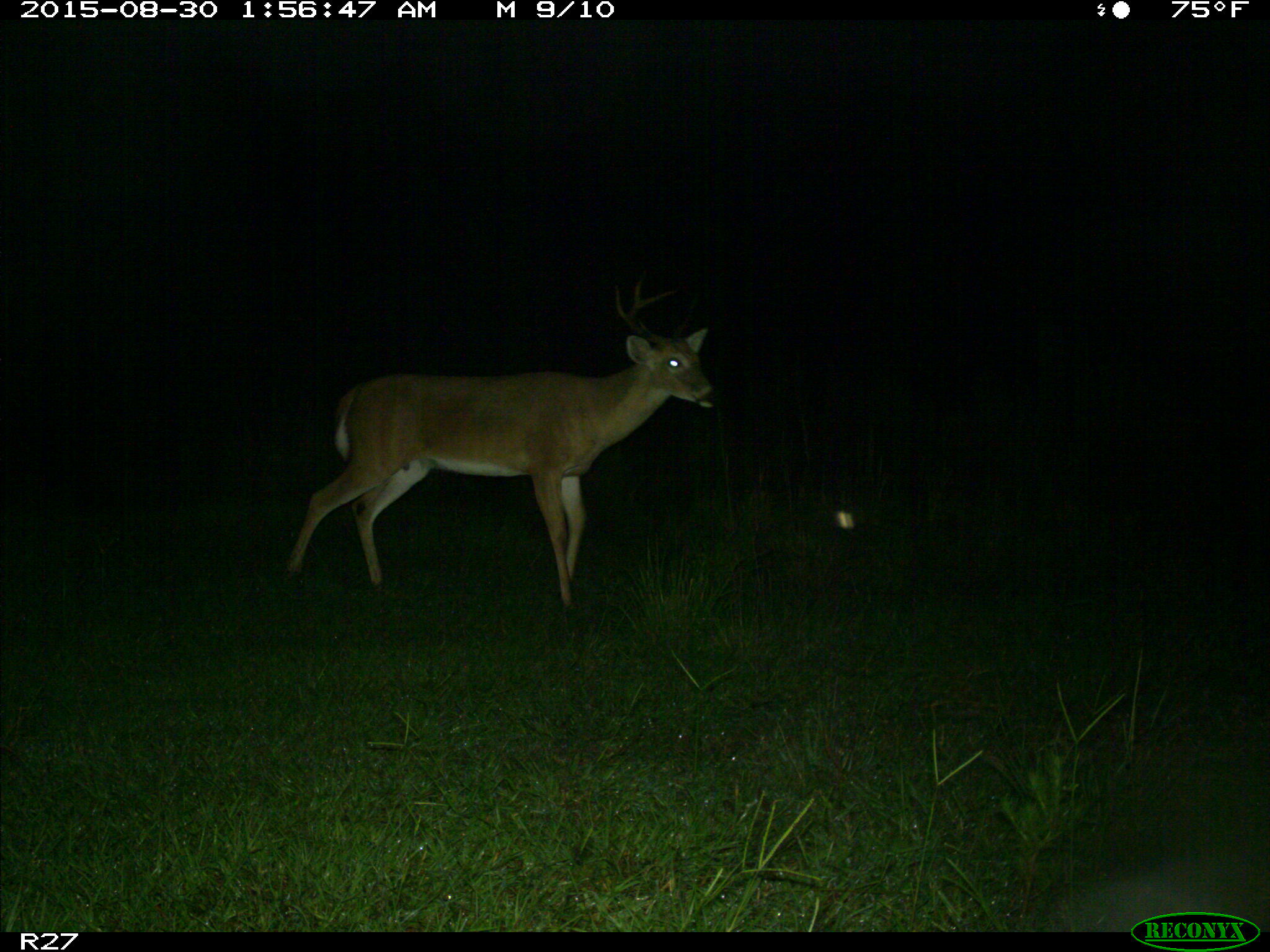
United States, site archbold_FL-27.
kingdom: Animalia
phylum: Chordata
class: Mammalia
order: Artiodactyla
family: Cervidae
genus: Odocoileus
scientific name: Odocoileus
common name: deer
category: unidentified deer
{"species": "unidentified deer (deer) (Odocoileus)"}